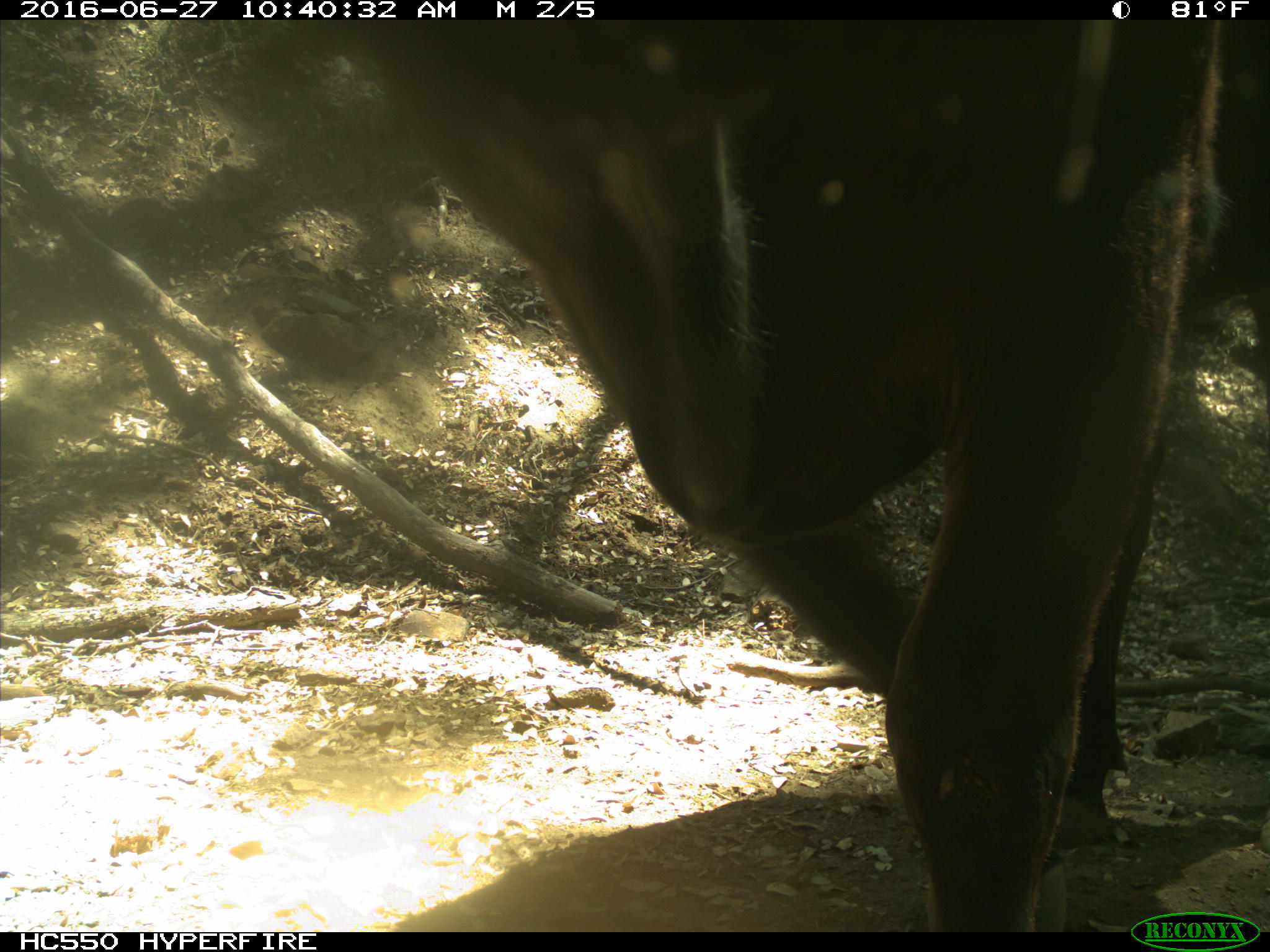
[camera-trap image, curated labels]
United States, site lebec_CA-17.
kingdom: Animalia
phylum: Chordata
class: Mammalia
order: Artiodactyla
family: Bovidae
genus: Bos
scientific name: Bos taurus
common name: domestic cow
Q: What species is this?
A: Bos taurus (domestic cow).